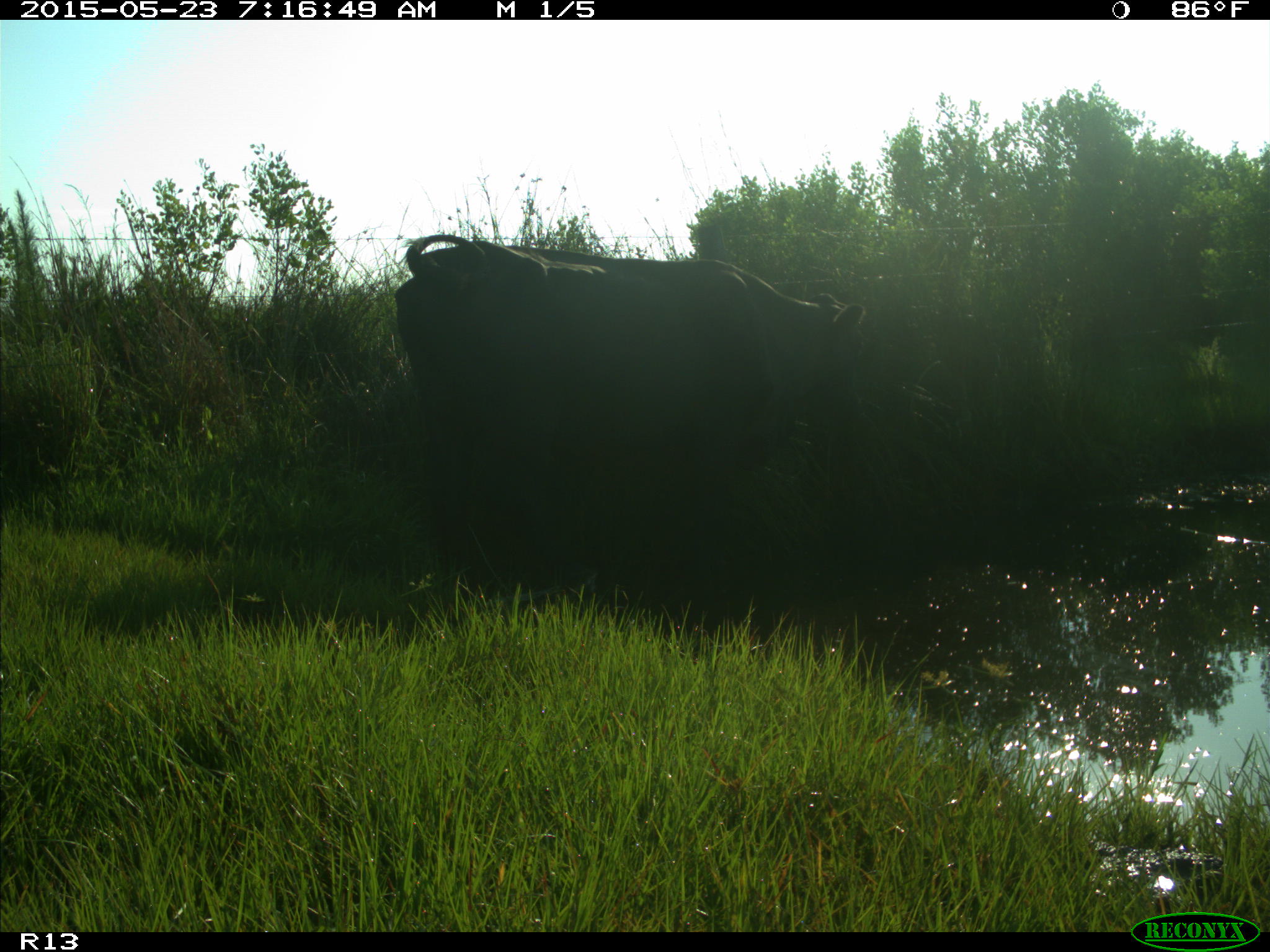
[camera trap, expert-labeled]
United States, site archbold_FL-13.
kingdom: Animalia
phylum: Chordata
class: Mammalia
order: Artiodactyla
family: Bovidae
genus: Bos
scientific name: Bos taurus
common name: domestic cow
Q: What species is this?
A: Bos taurus (domestic cow).